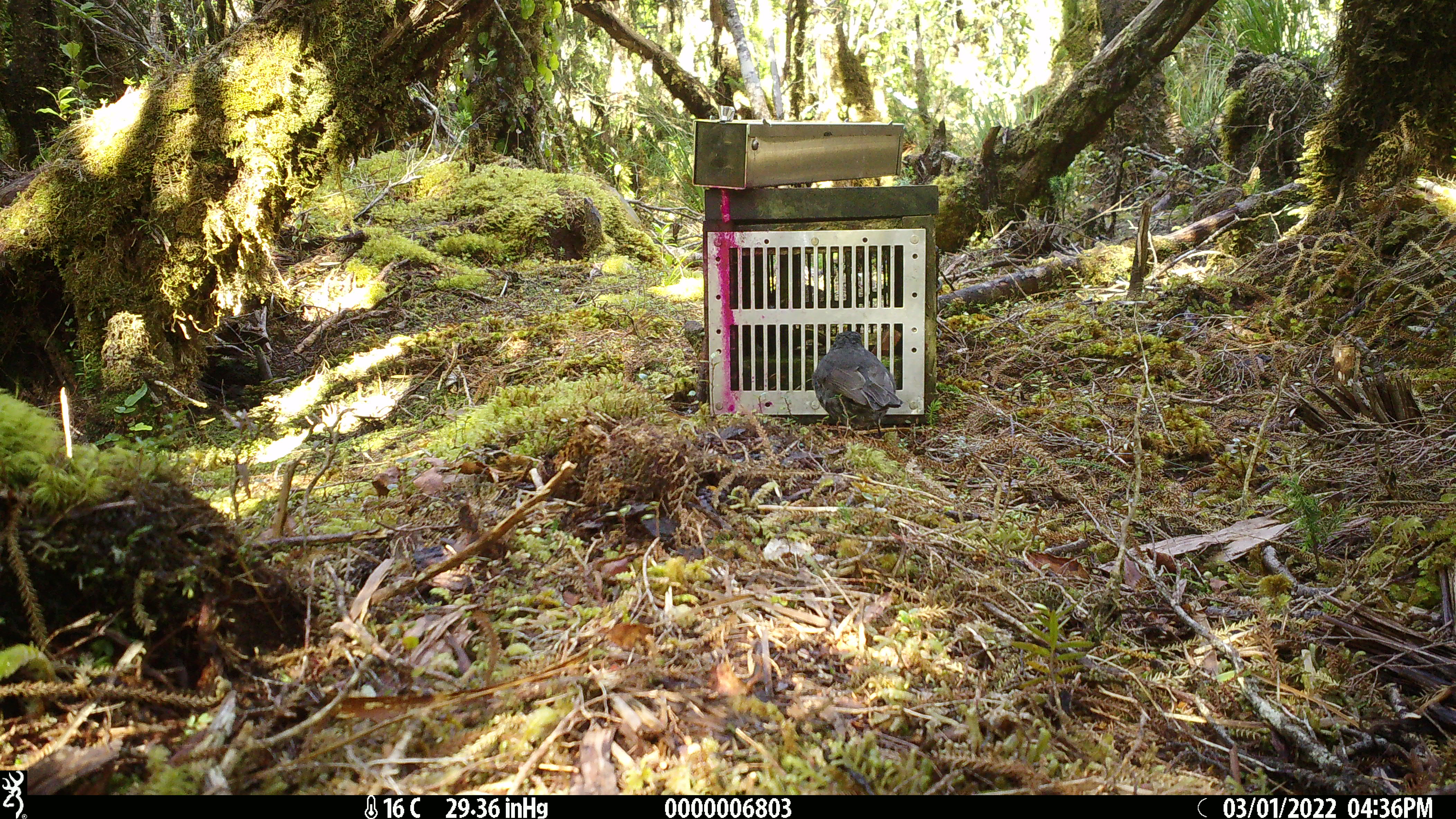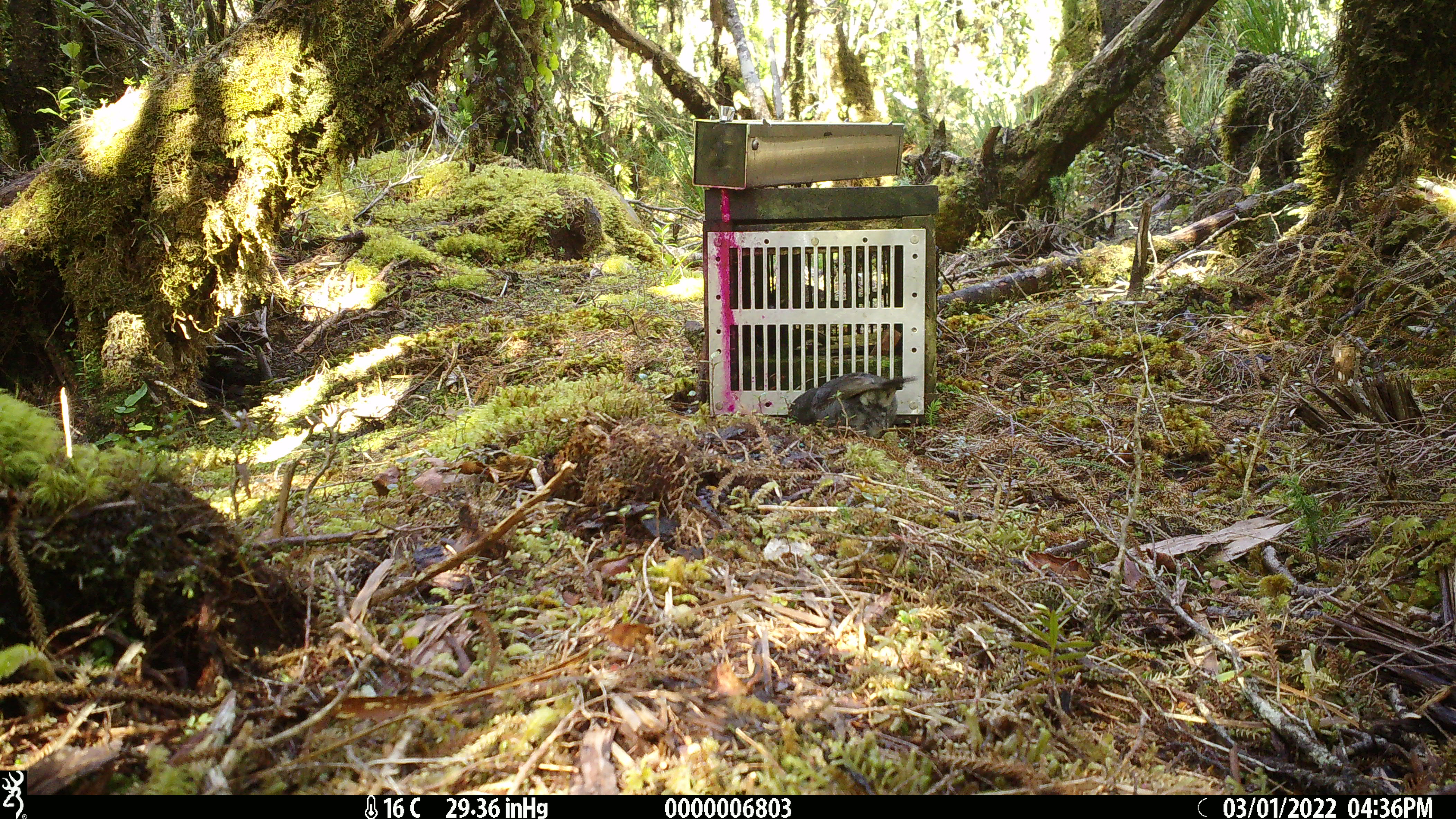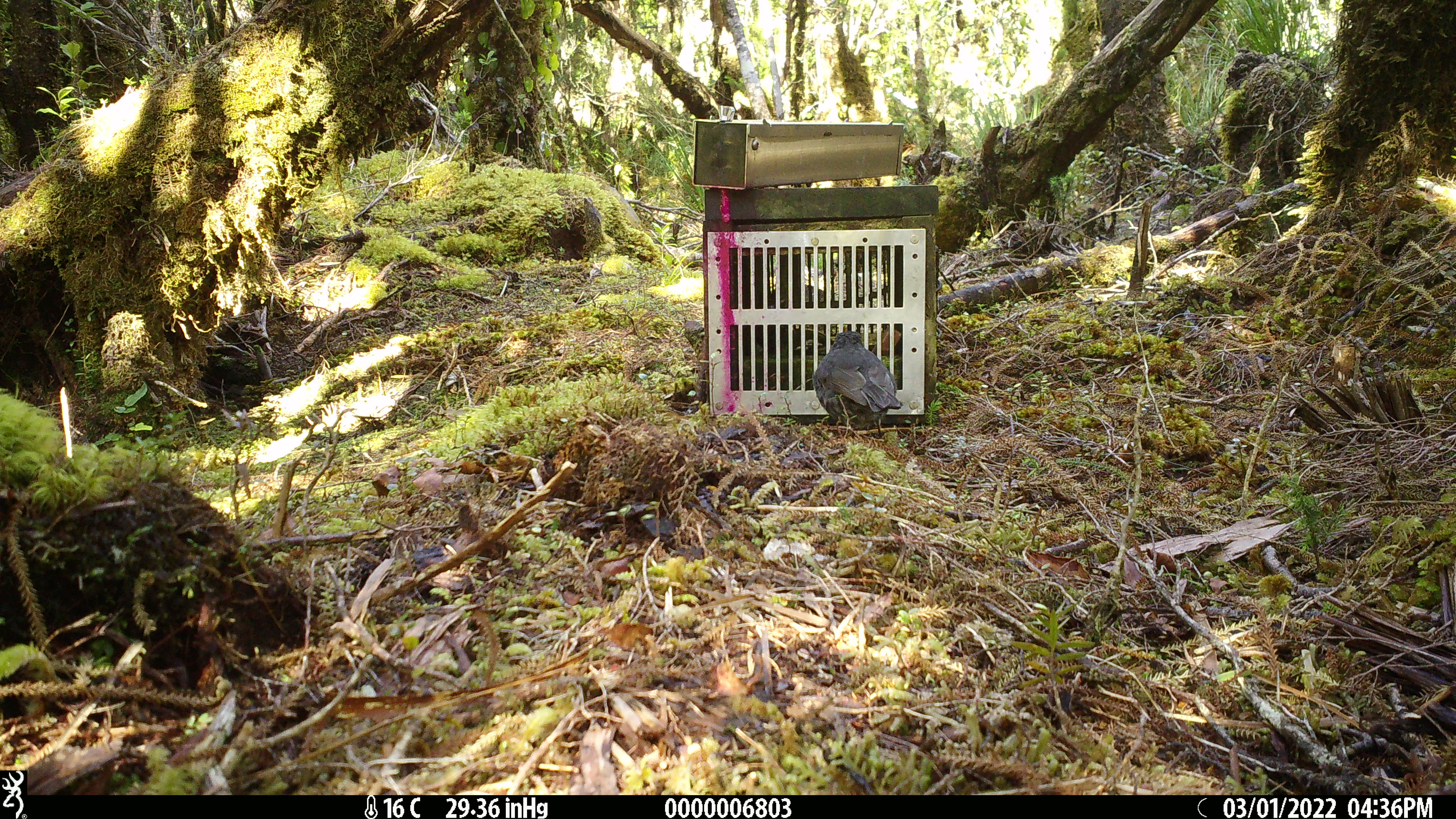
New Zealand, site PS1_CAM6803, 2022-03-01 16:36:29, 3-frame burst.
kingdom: Animalia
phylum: Chordata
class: Aves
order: Passeriformes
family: Petroicidae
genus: Petroica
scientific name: Petroica australis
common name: new zealand robin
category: robin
Robin (new zealand robin) (Petroica australis).